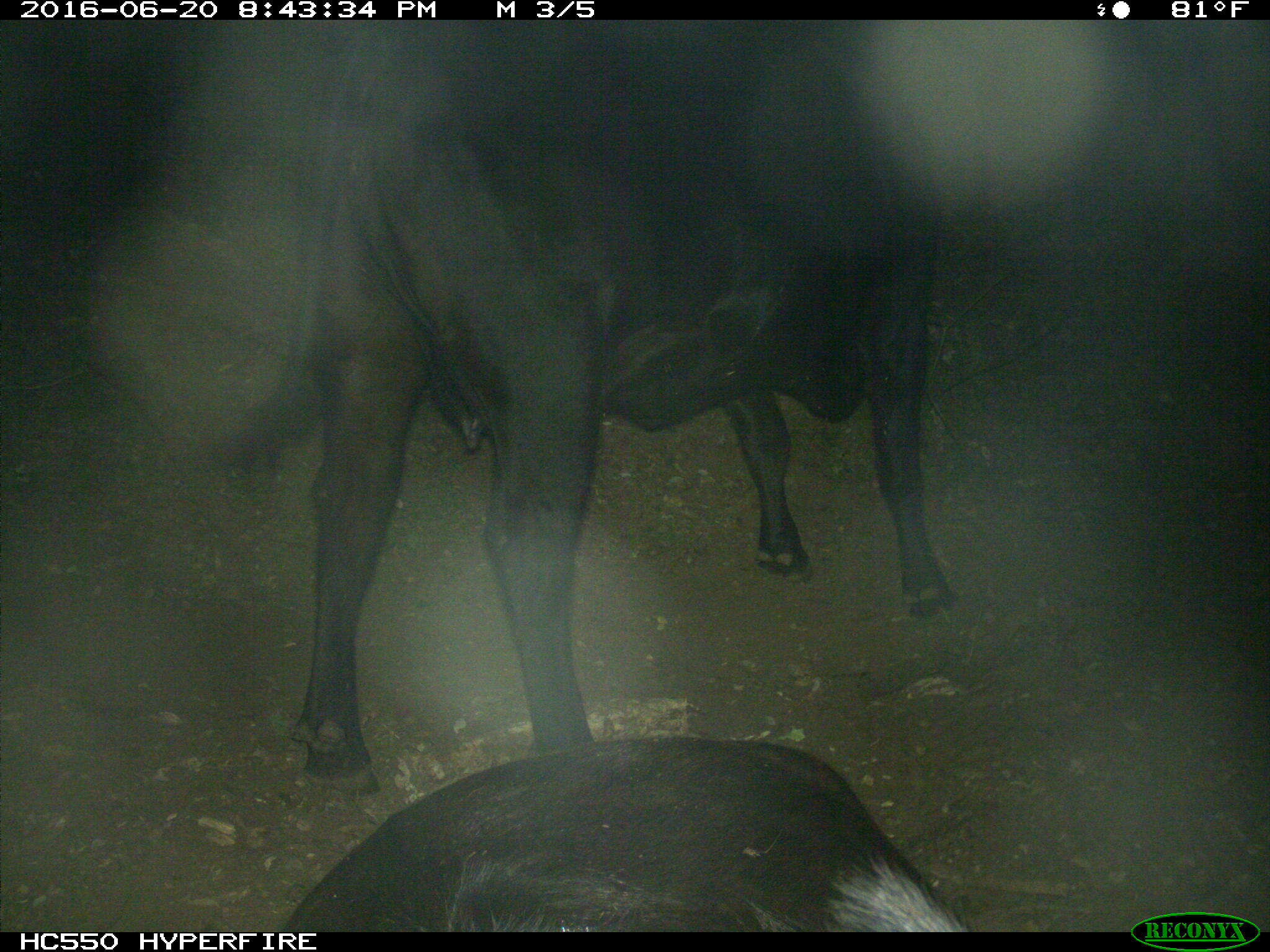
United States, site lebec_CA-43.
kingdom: Animalia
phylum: Chordata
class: Mammalia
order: Artiodactyla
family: Bovidae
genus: Bos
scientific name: Bos taurus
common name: domestic cow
Bos taurus (domestic cow).